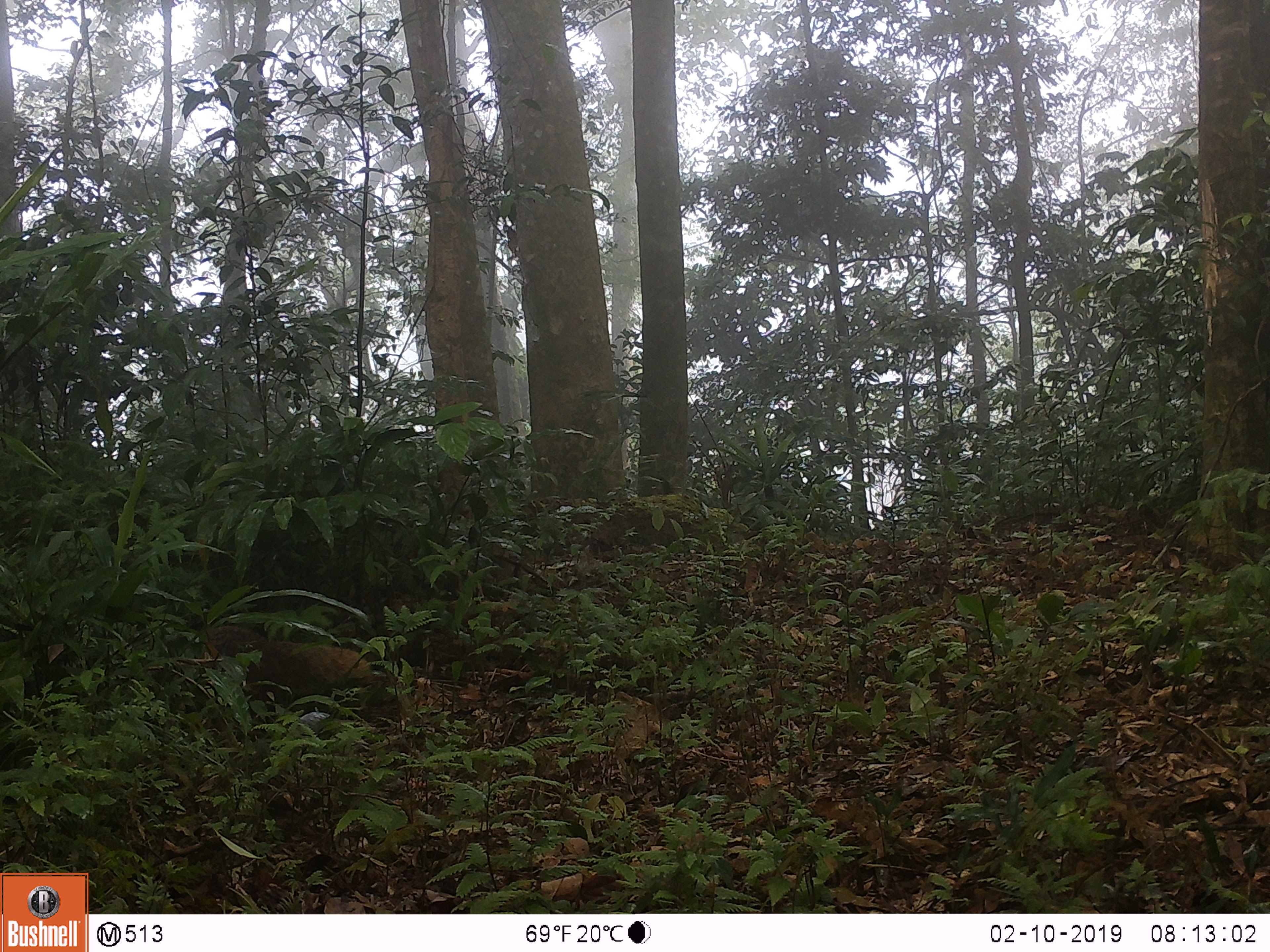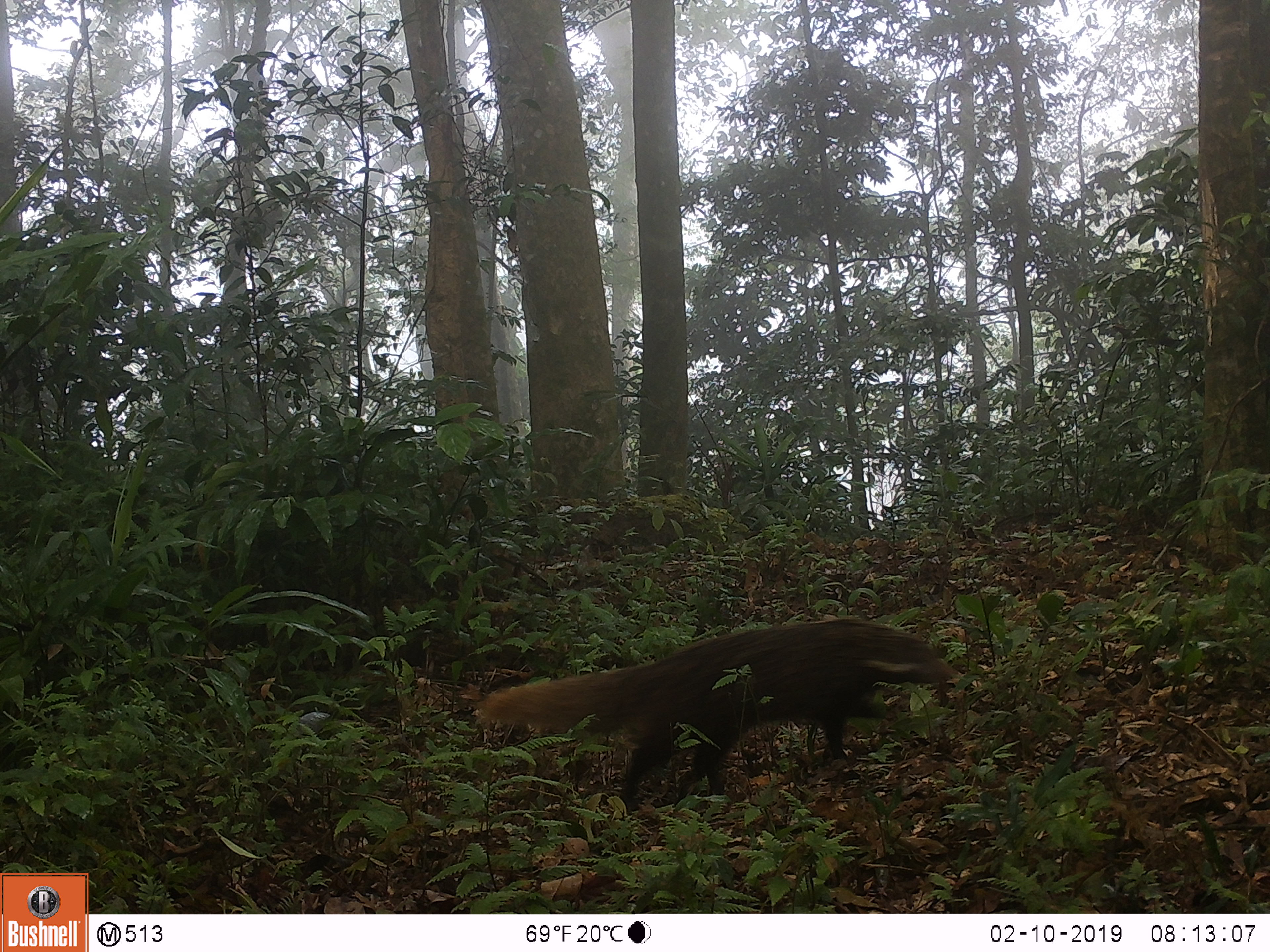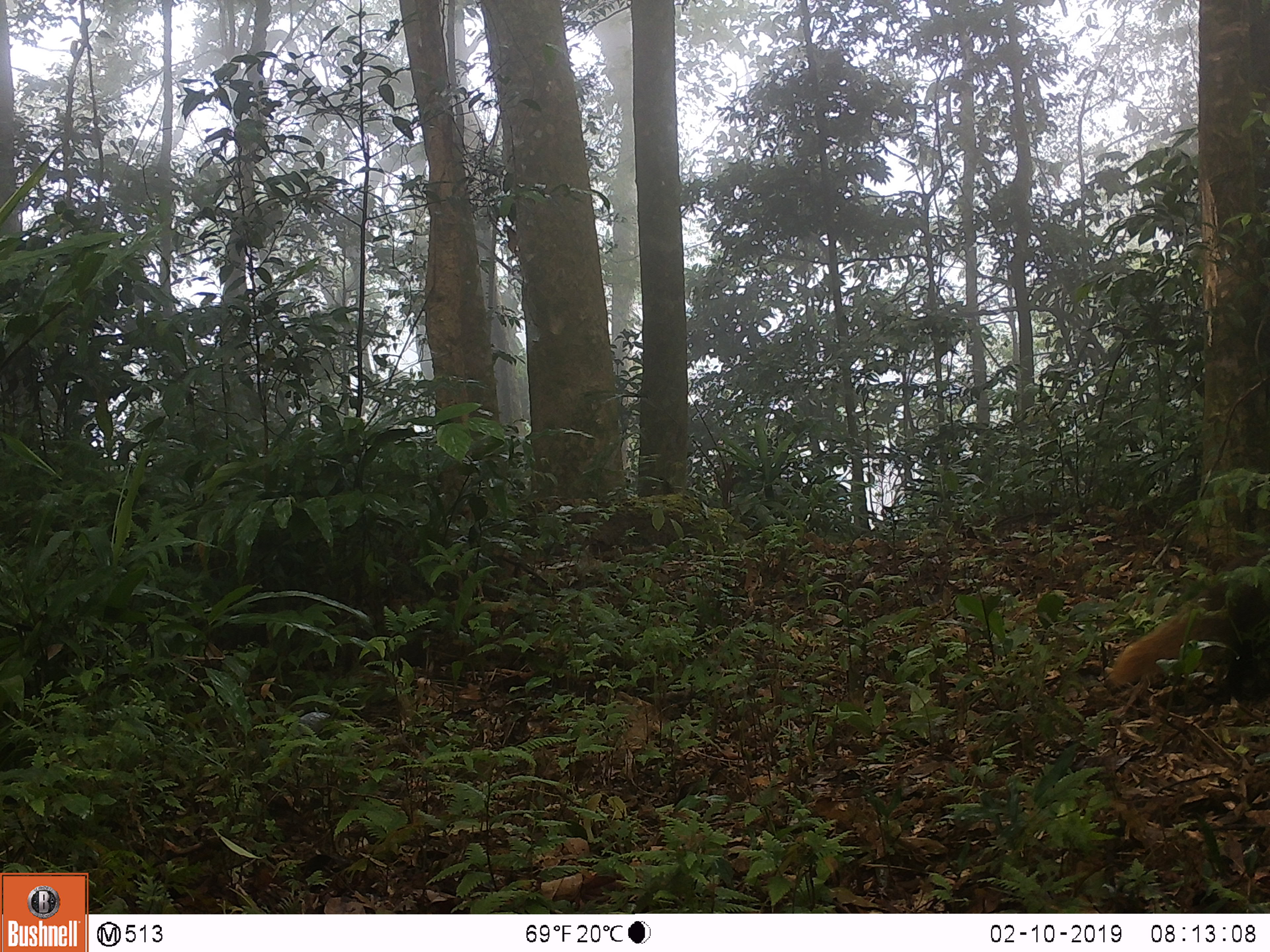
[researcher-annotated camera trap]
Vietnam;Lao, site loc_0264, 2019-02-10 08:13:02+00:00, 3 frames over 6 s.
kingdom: Animalia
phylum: Chordata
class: Mammalia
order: Carnivora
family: Herpestidae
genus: Urva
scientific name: Urva urva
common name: crab-eating mongoose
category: crab eating mongoose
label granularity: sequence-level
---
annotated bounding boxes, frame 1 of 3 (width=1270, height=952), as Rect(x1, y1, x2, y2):
crab eating mongoose: Rect(205, 624, 376, 710)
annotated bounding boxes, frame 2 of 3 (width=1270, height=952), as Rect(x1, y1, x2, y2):
crab eating mongoose: Rect(477, 617, 962, 812)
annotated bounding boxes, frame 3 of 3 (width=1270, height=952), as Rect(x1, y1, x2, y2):
crab eating mongoose: Rect(1108, 547, 1270, 703)